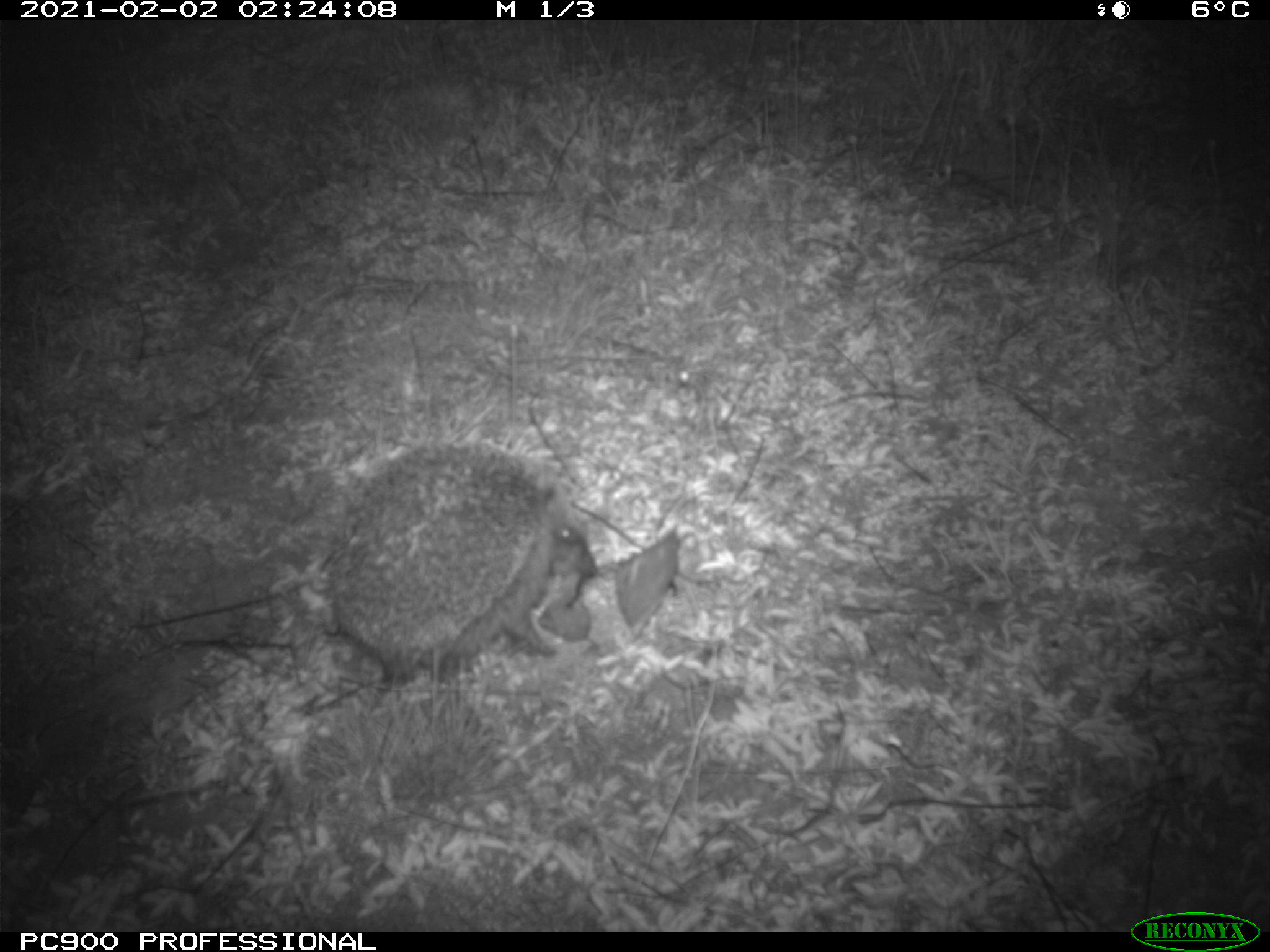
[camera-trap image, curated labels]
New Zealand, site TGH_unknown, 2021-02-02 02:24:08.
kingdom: Animalia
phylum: Chordata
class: Mammalia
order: Eulipotyphla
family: Erinaceidae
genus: Erinaceus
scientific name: Erinaceus europaeus europaeus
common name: european hedgehog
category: hedgehog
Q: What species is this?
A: Hedgehog (european hedgehog) (Erinaceus europaeus europaeus).